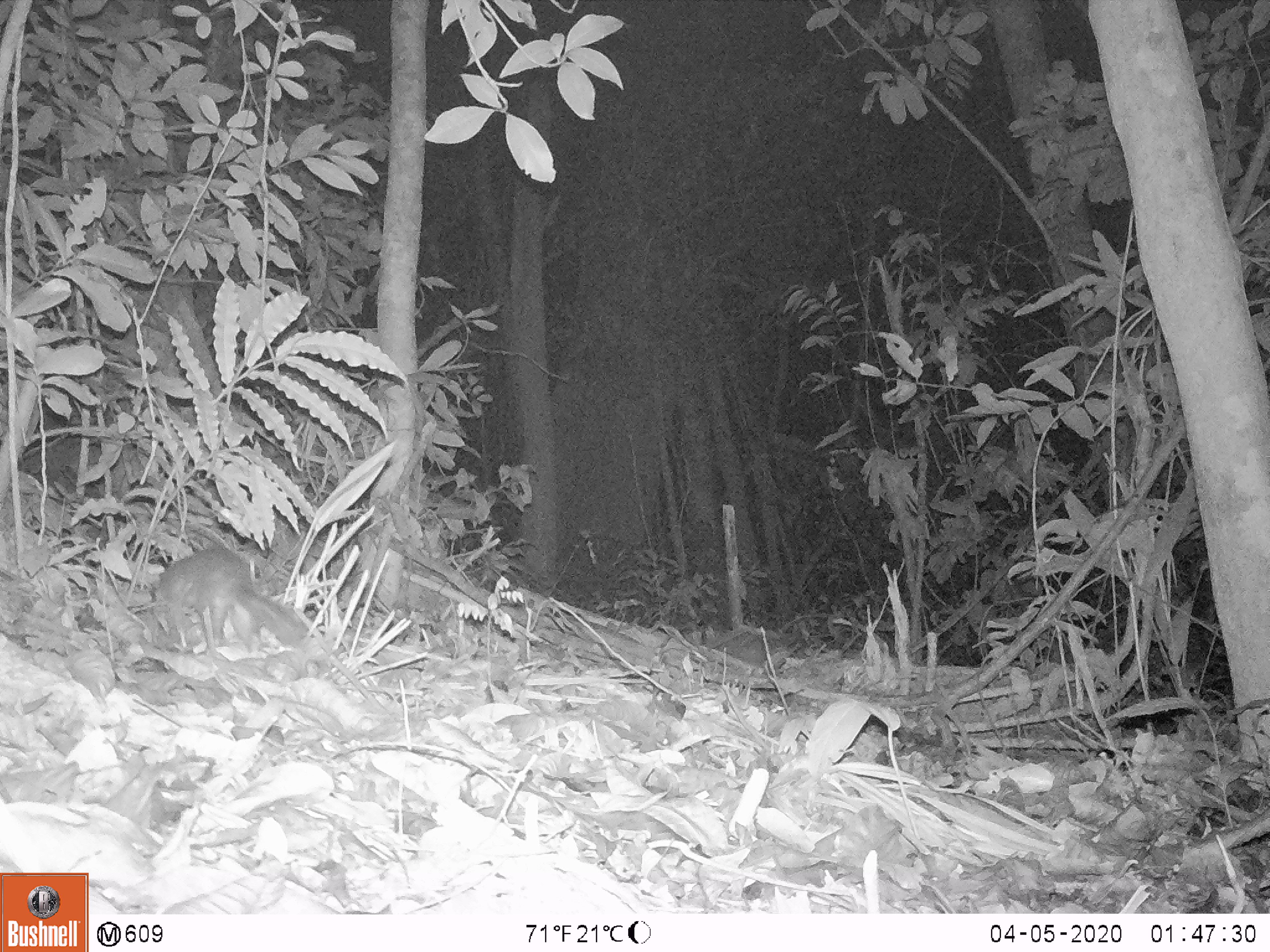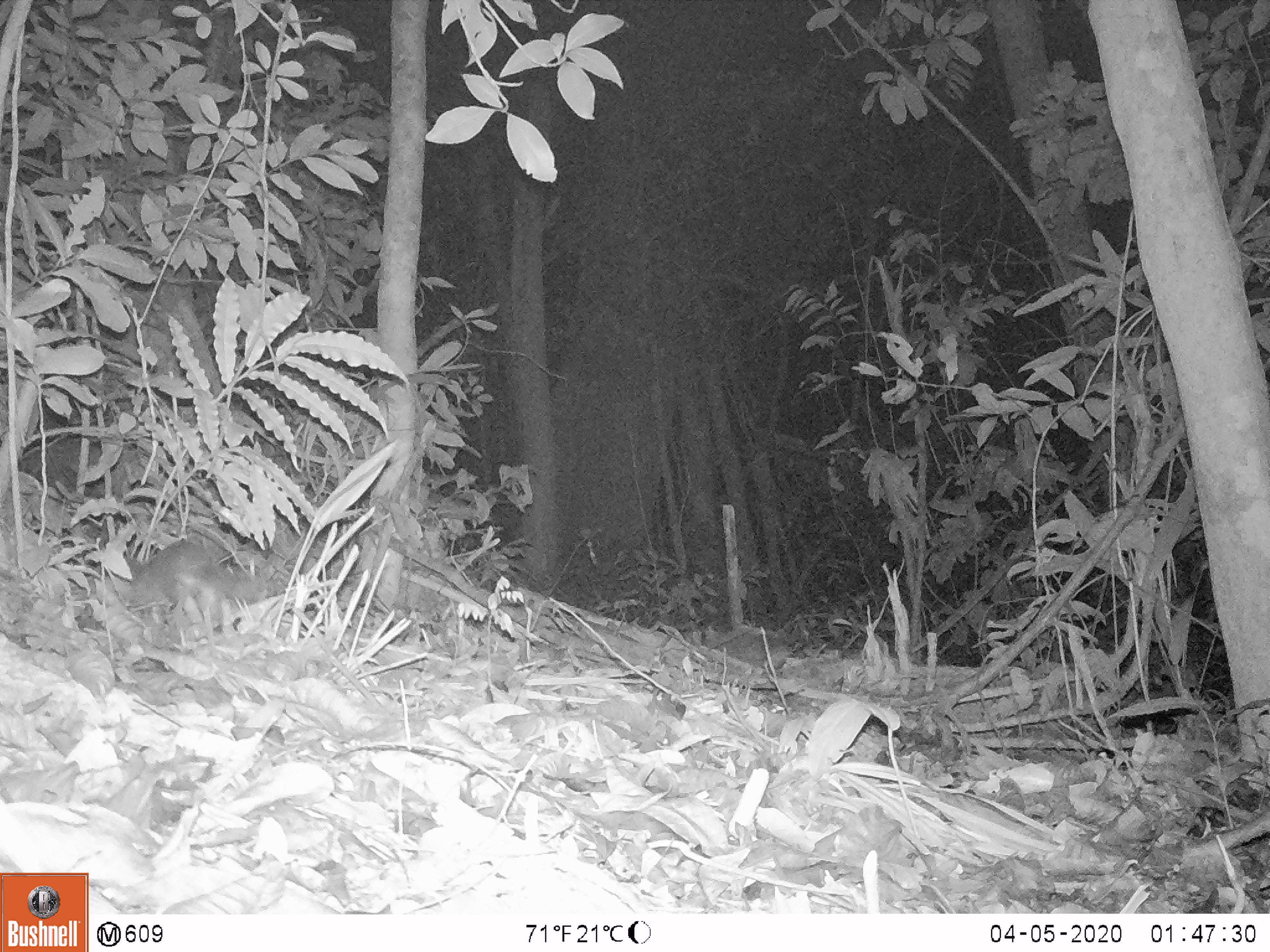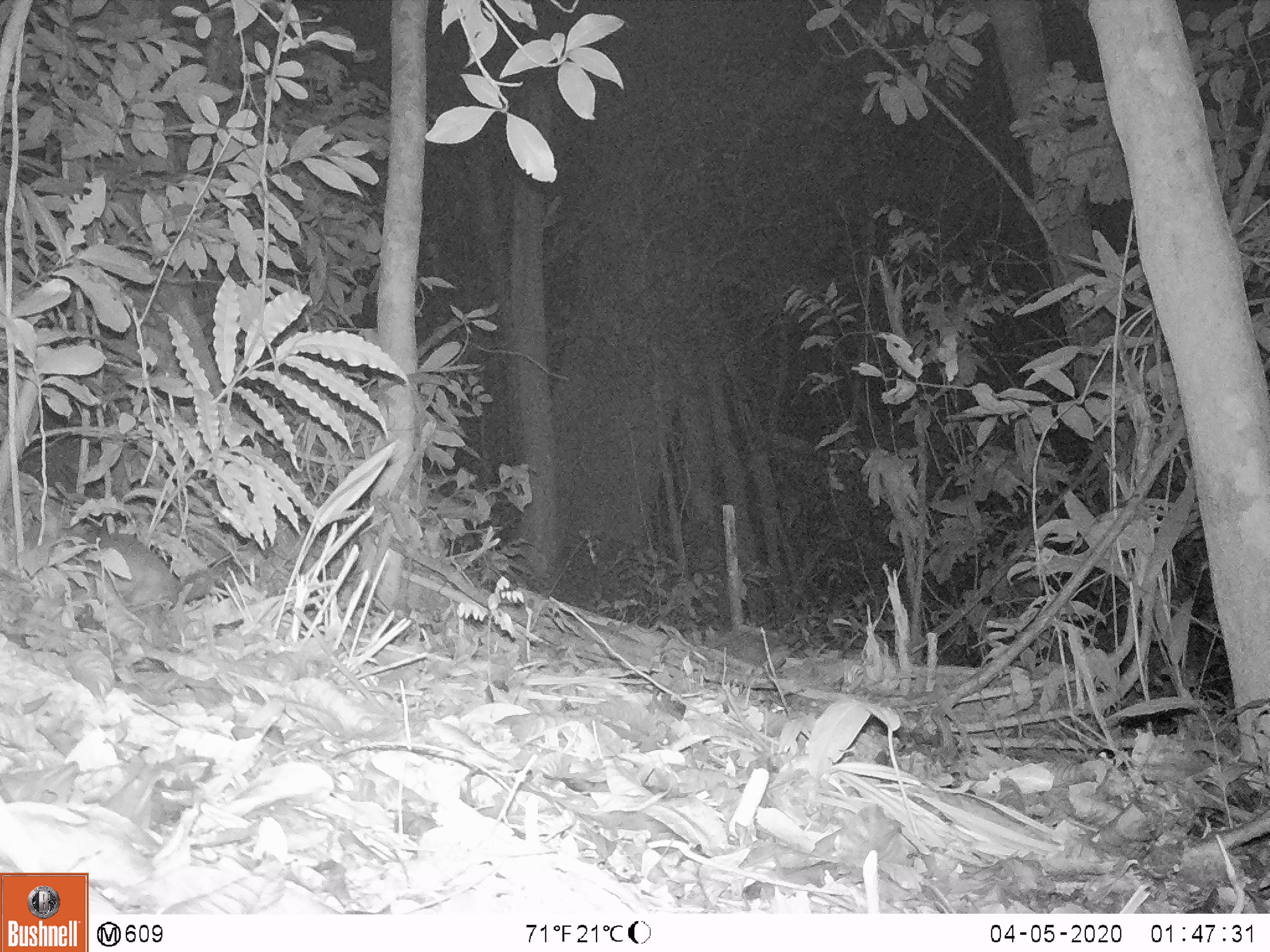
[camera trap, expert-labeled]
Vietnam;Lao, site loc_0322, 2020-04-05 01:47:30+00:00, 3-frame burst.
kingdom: Animalia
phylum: Chordata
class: Mammalia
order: Carnivora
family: Mustelidae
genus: Melogale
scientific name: Melogale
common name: ferret badger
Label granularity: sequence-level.